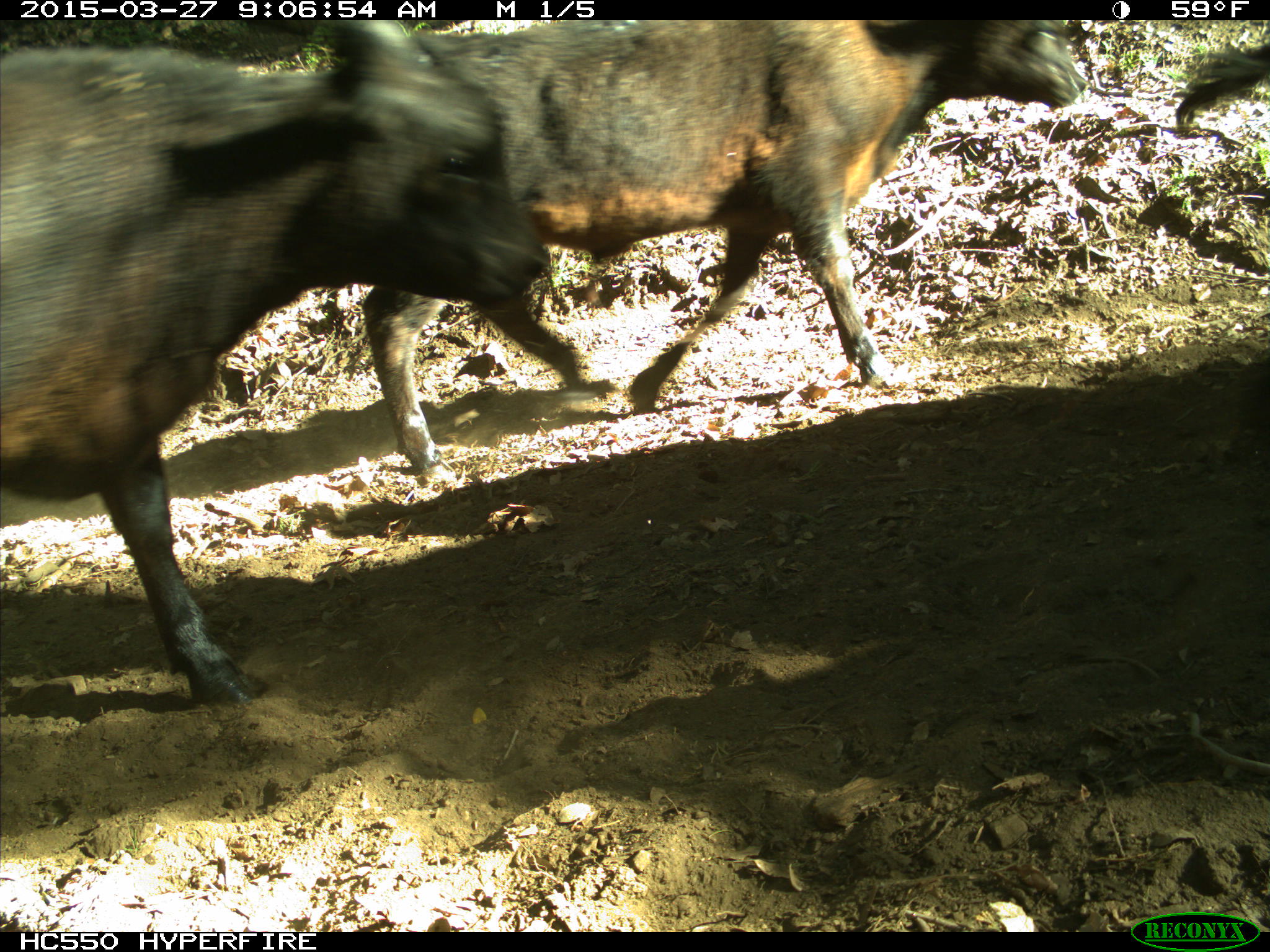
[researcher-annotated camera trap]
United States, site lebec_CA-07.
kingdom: Animalia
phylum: Chordata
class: Mammalia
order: Artiodactyla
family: Bovidae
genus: Bos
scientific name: Bos taurus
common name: domestic cow